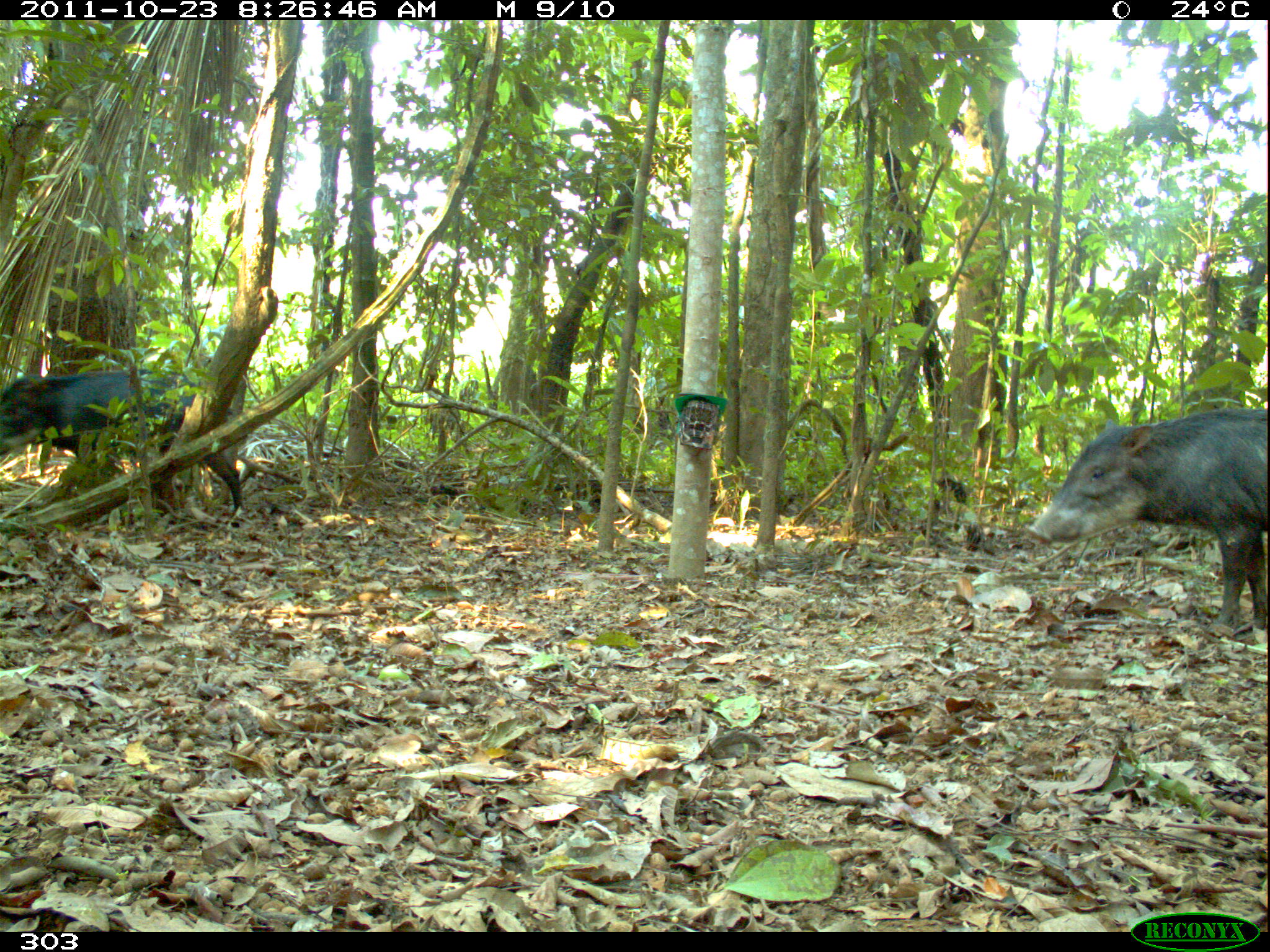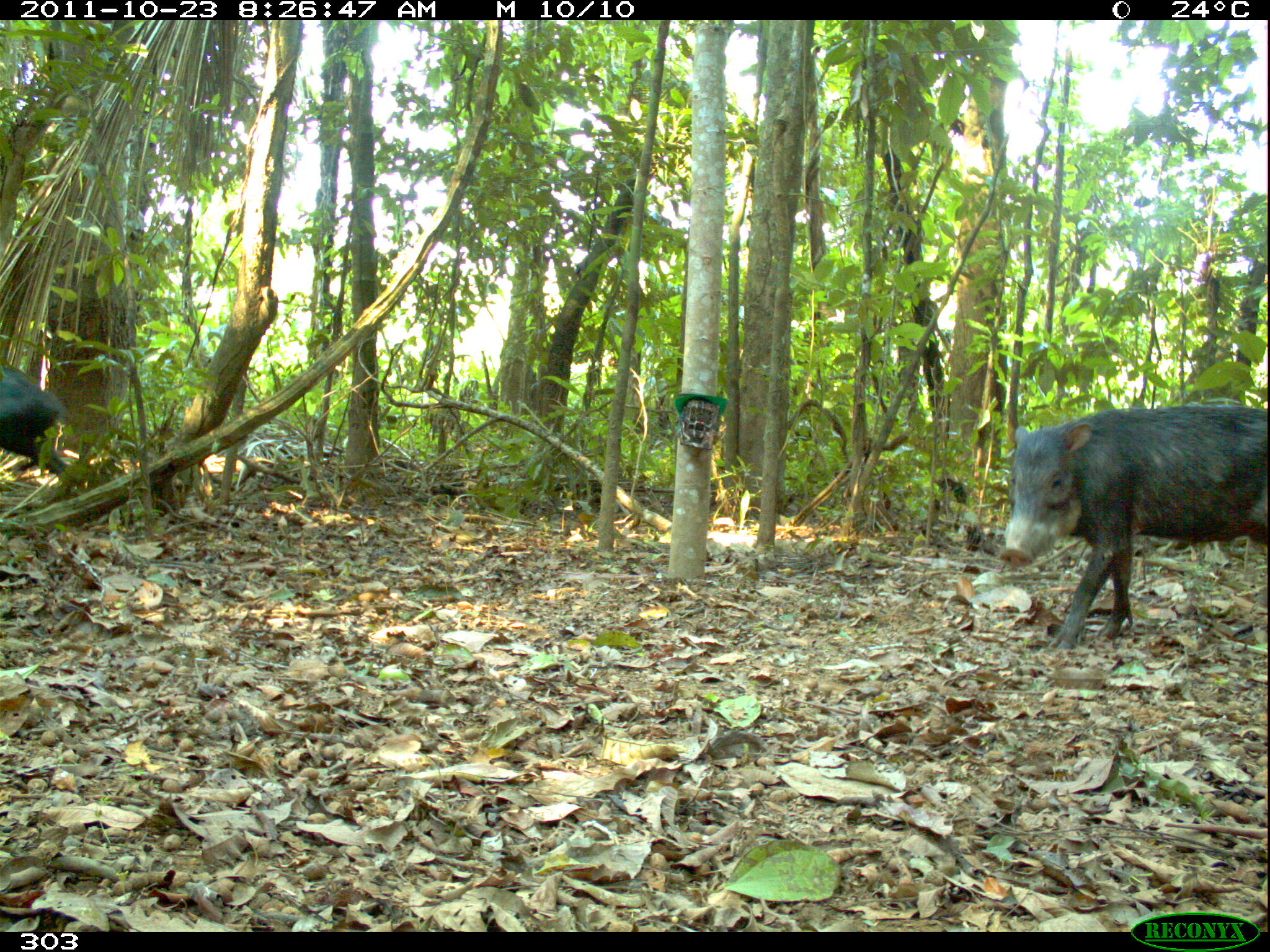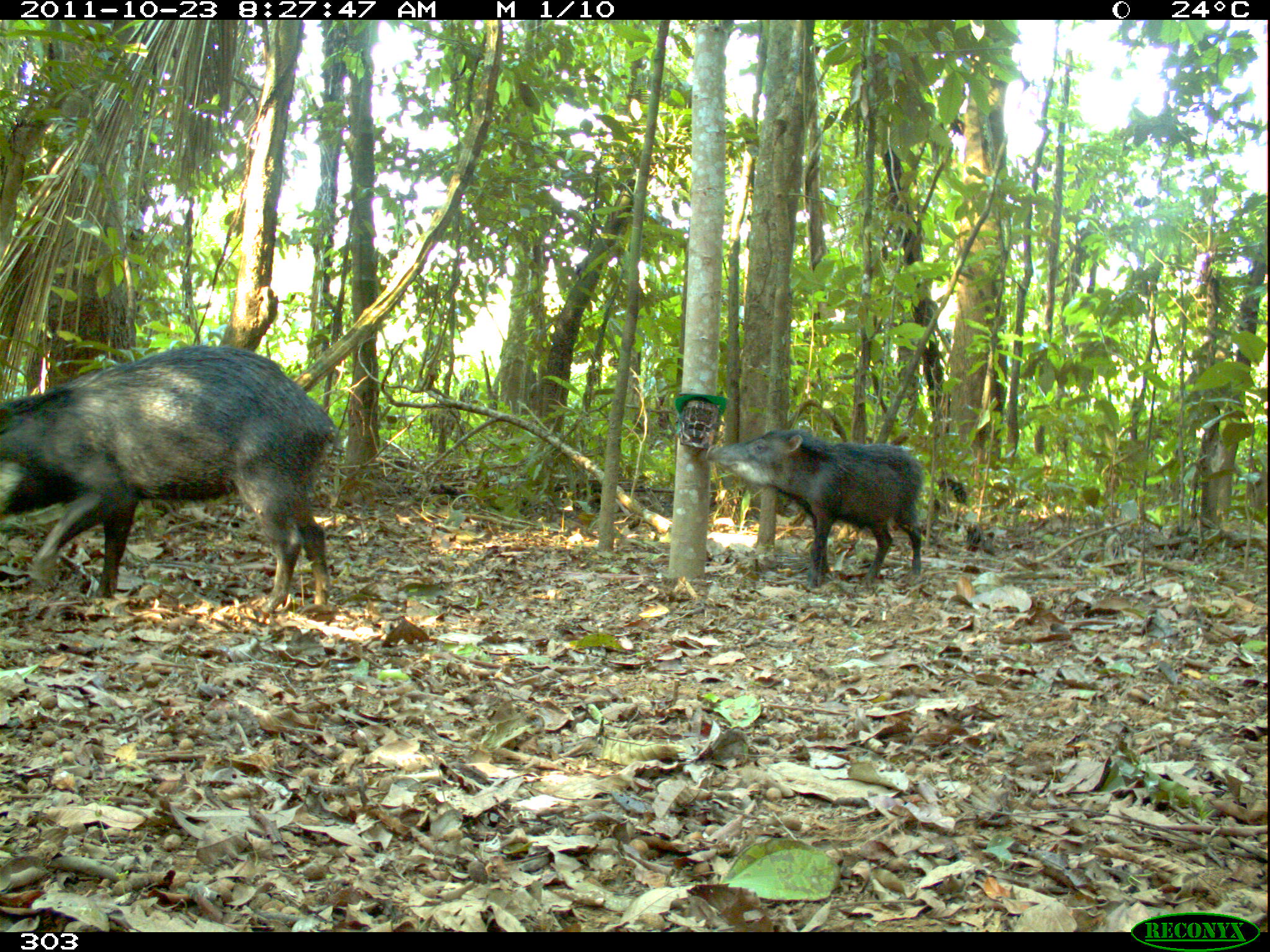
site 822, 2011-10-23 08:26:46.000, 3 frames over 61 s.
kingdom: Animalia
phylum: Chordata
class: Mammalia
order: Artiodactyla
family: Tayassuidae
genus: Tayassu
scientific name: Tayassu pecari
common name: white-lipped peccary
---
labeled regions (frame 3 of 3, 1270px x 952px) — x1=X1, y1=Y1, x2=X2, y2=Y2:
tayassu pecari: x1=0, y1=343, x2=344, y2=613; x1=705, y1=428, x2=922, y2=590